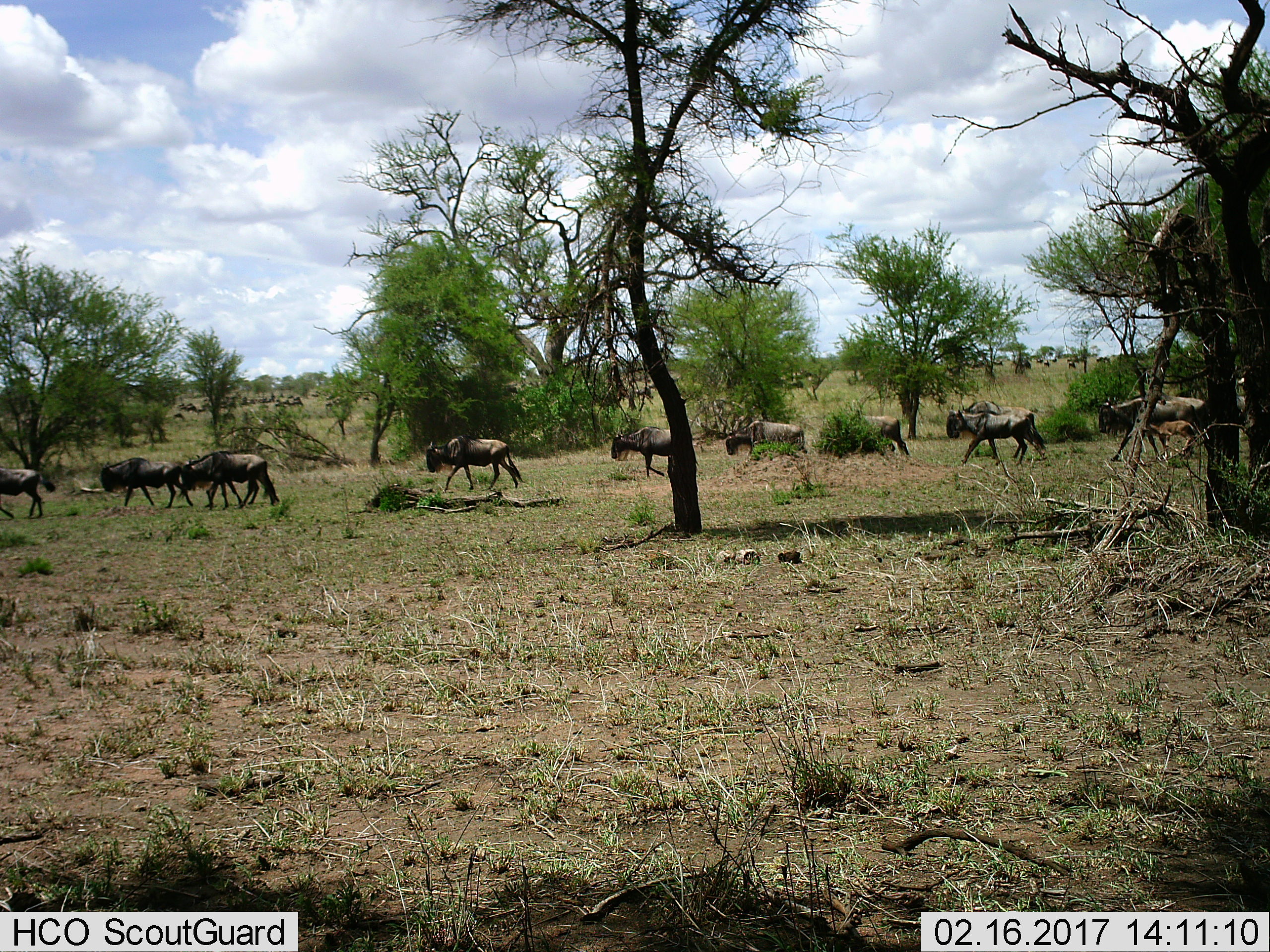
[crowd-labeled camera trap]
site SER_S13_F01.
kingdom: Animalia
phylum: Chordata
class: Mammalia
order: Artiodactyla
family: Bovidae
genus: Connochaetes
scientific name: Connochaetes taurinus taurinus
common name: blue wildebeest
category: wildebeestblue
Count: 10.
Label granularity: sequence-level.